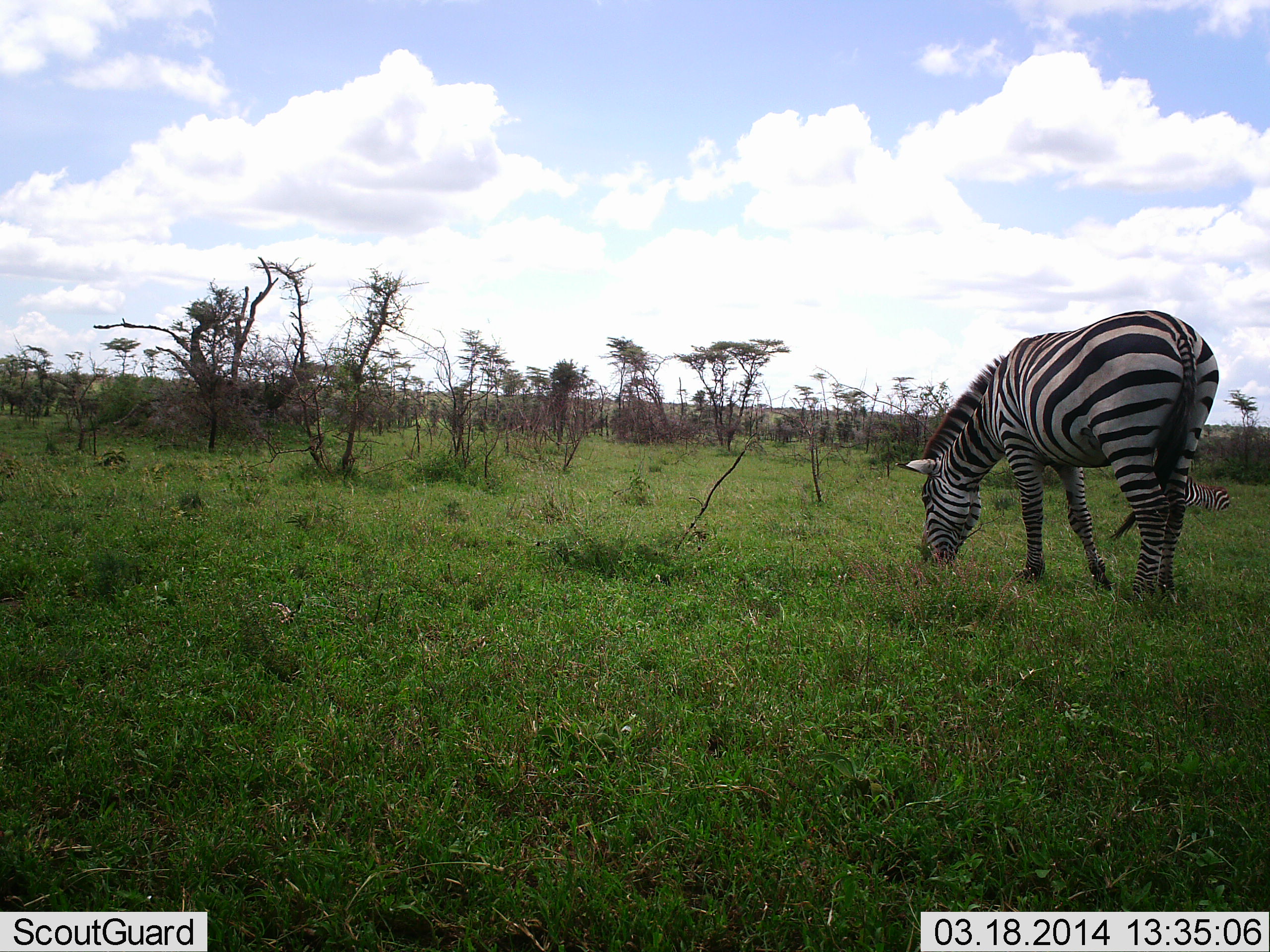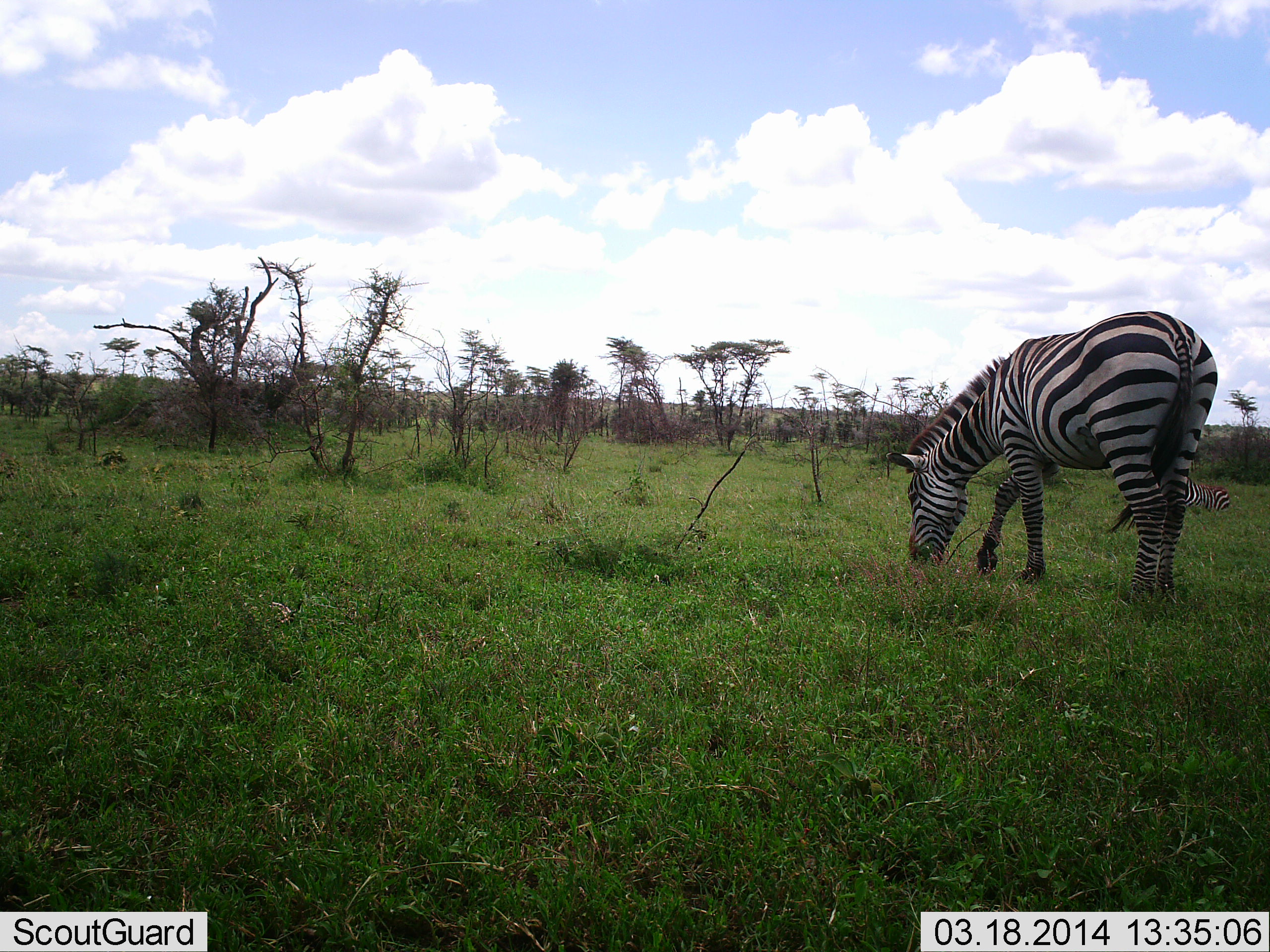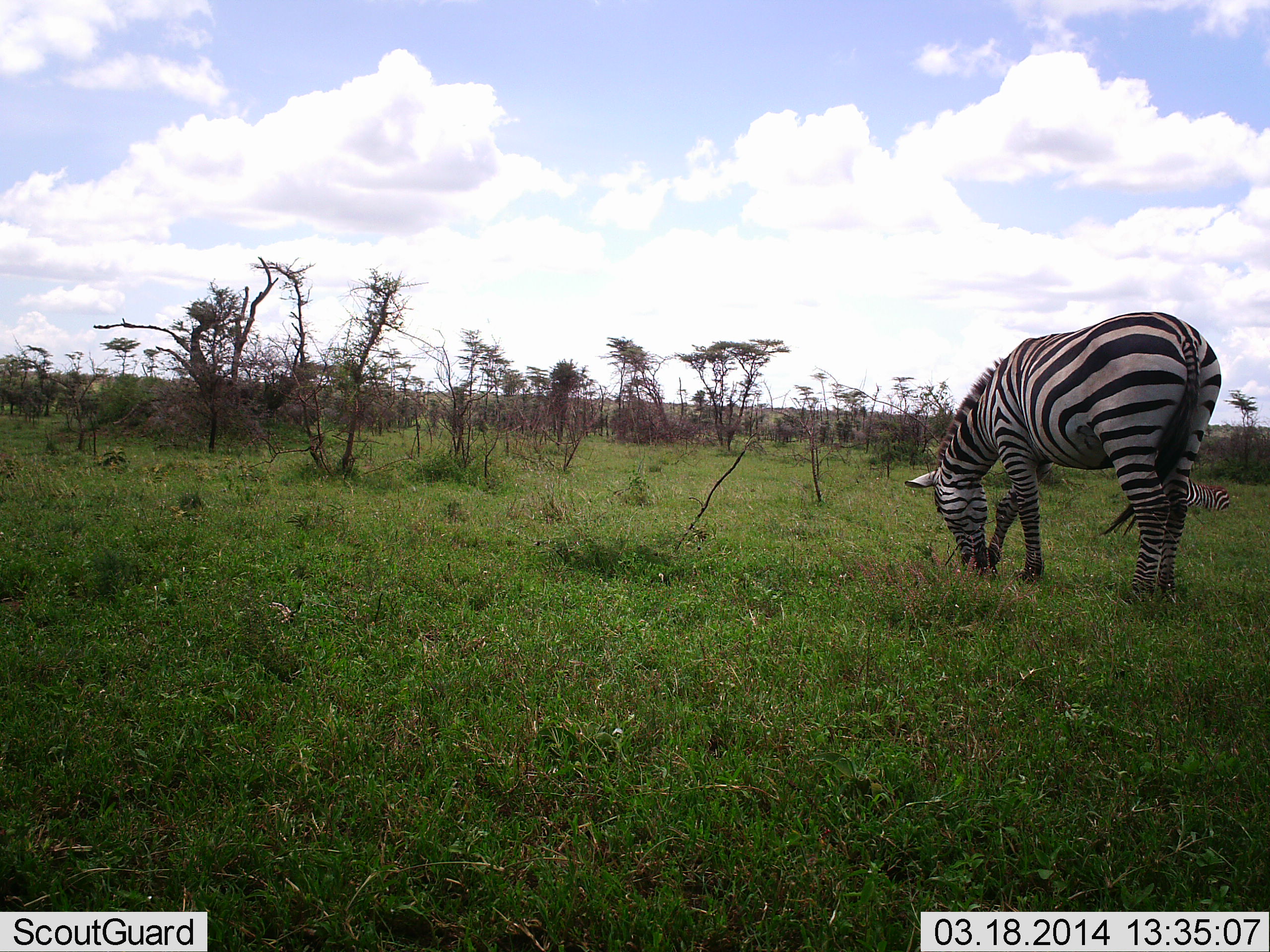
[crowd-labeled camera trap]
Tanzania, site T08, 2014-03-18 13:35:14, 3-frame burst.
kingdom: Animalia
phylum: Chordata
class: Mammalia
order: Perissodactyla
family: Equidae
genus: Equus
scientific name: Equus quagga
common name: plains zebra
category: zebra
Zebra (plains zebra) (Equus quagga), count 2. Behavior (volunteer vote fractions): standing 10%, resting 50%, moving 10%, interacting 0%. Young present (vote fraction): 0%. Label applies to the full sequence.